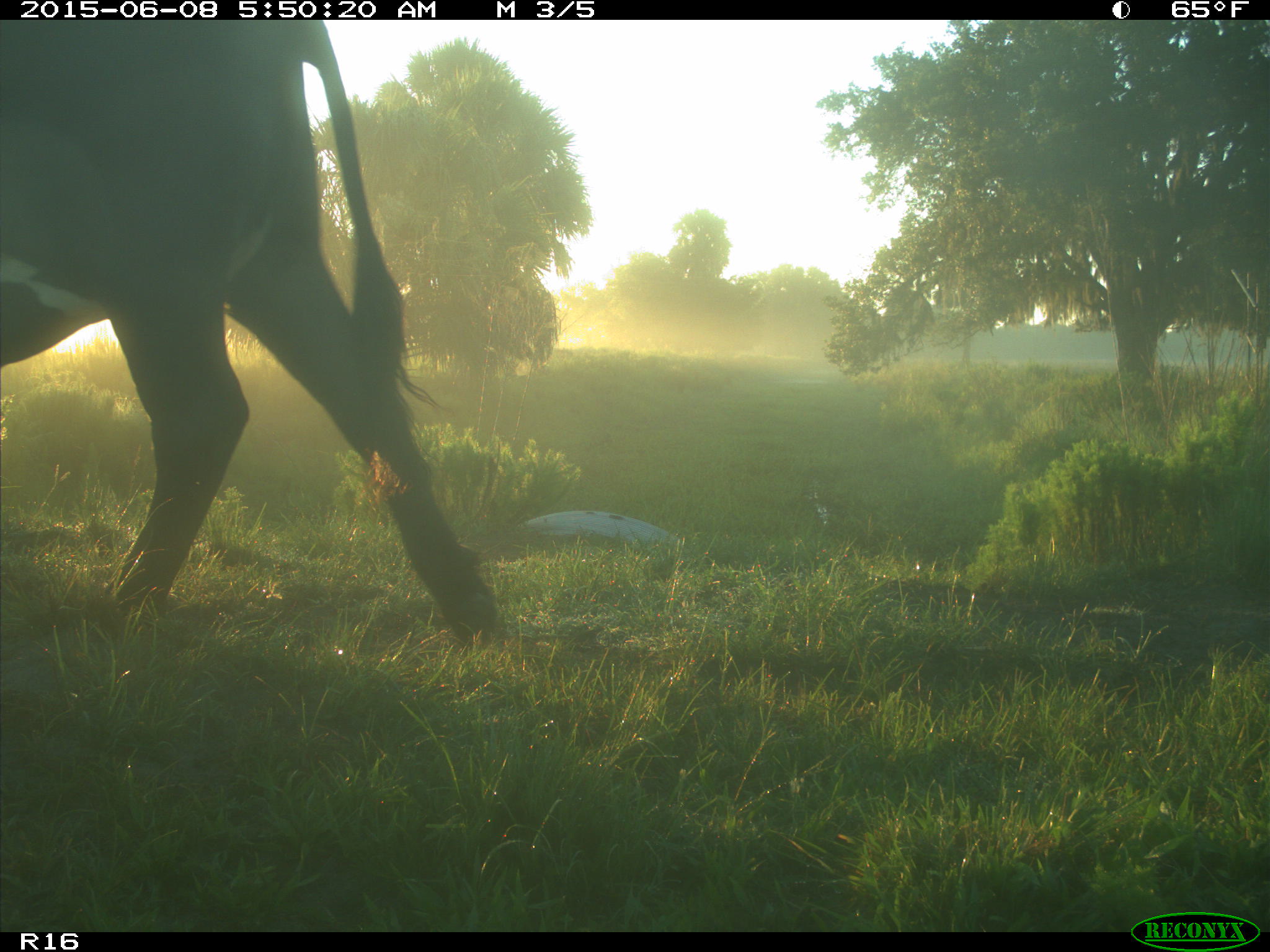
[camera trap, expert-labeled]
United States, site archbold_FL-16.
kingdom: Animalia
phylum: Chordata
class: Mammalia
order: Artiodactyla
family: Bovidae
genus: Bos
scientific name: Bos taurus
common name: domestic cow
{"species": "Bos taurus (domestic cow)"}